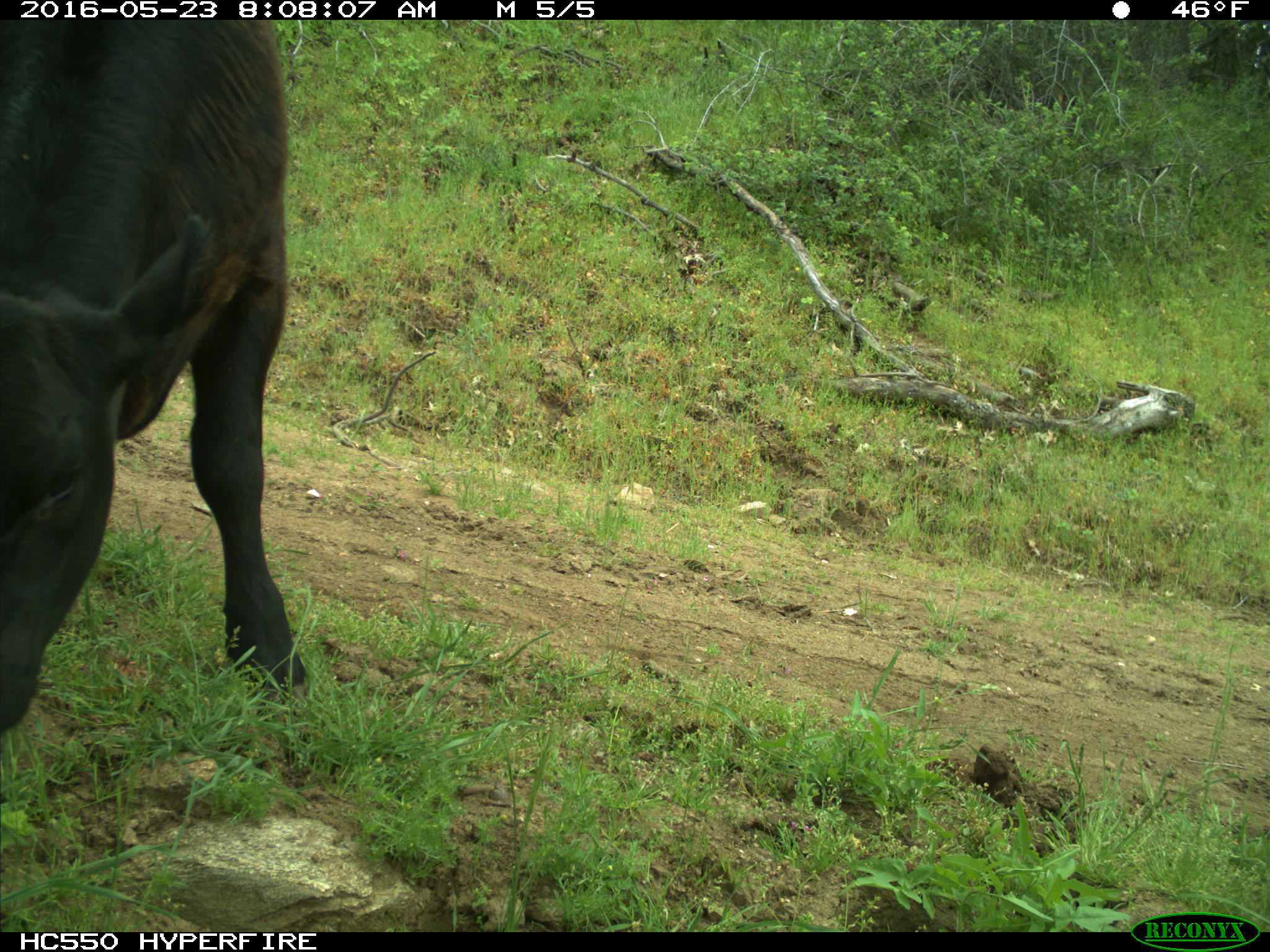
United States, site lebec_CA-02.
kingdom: Animalia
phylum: Chordata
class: Mammalia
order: Artiodactyla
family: Bovidae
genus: Bos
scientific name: Bos taurus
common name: domestic cow